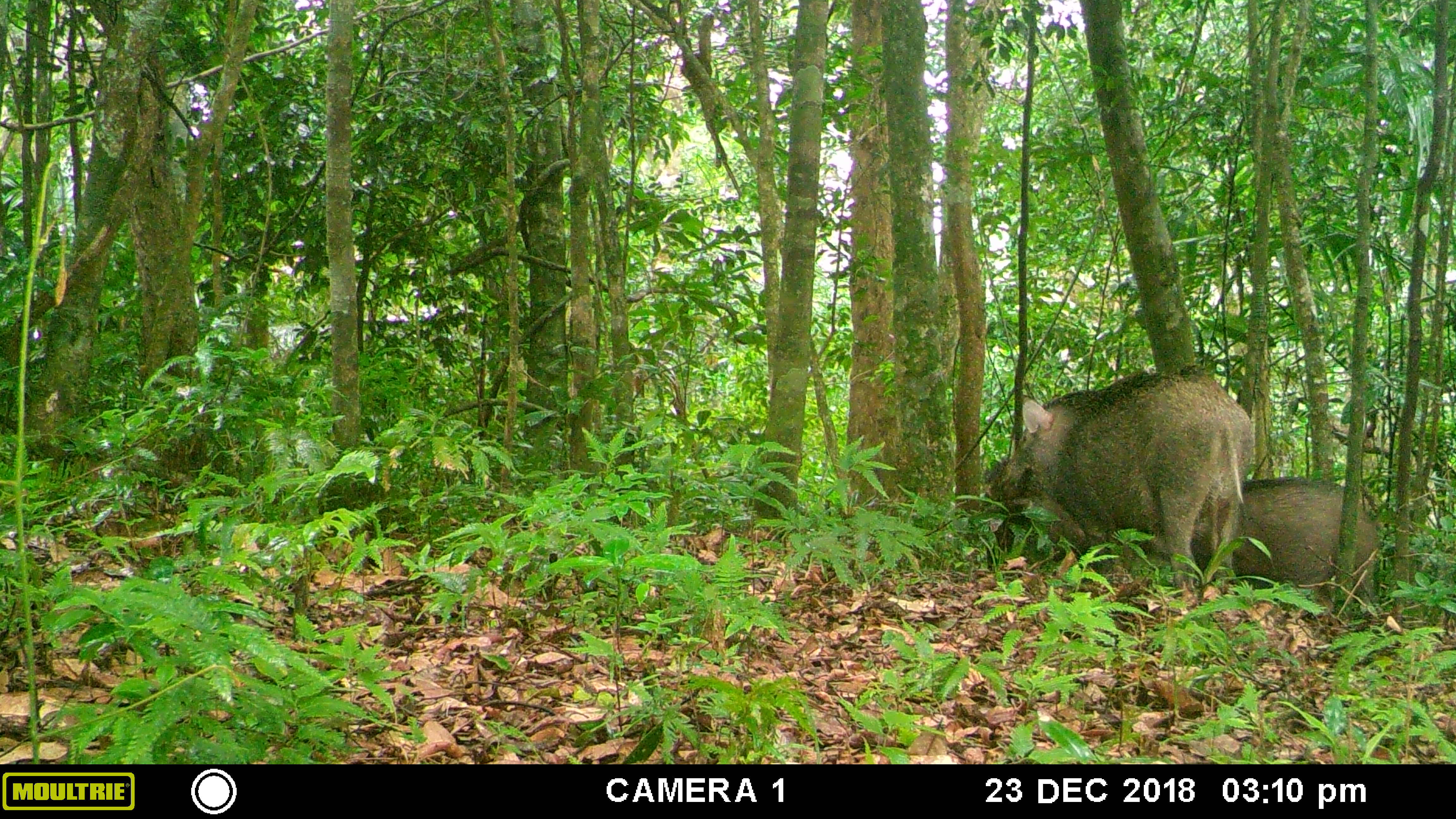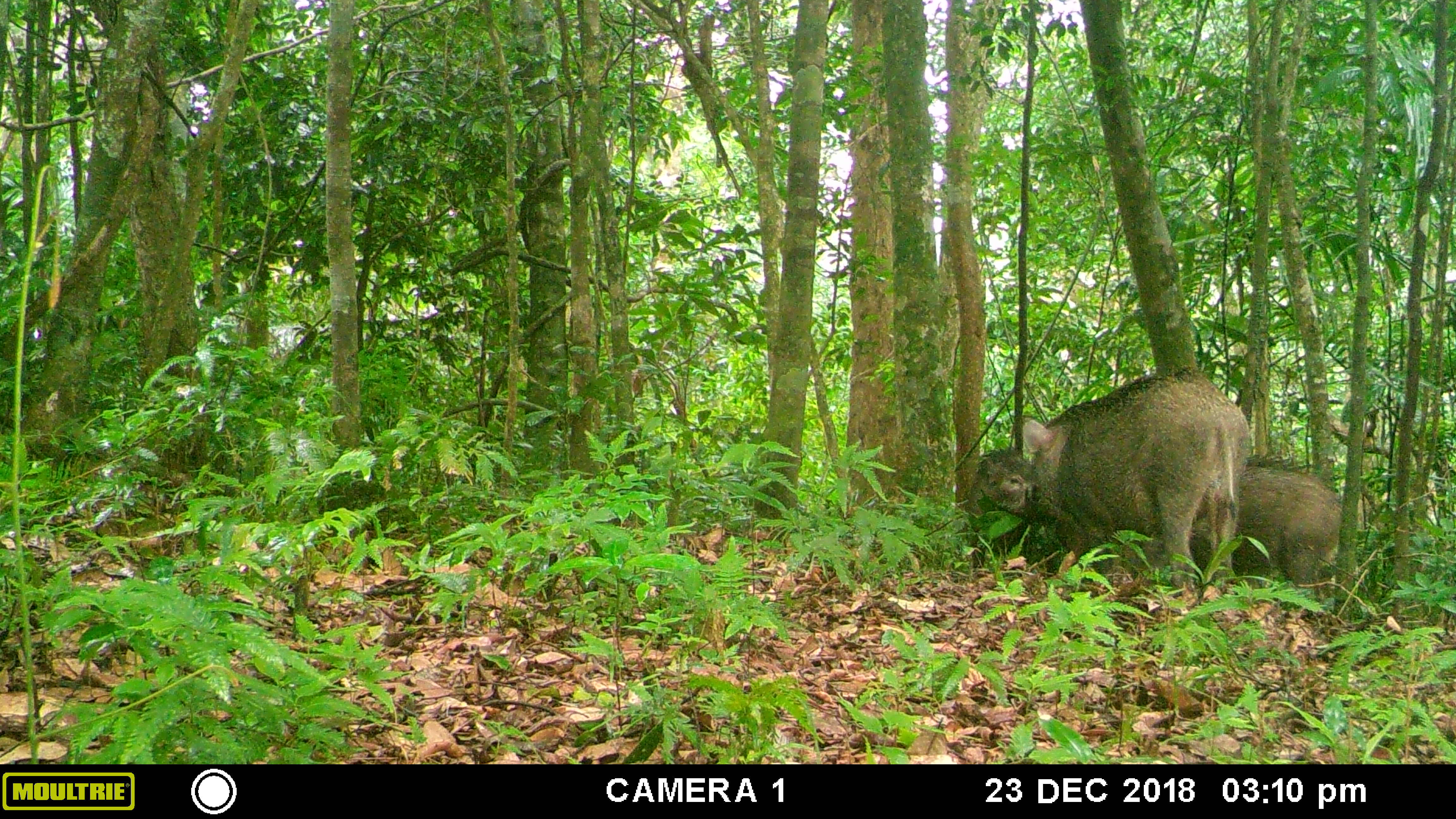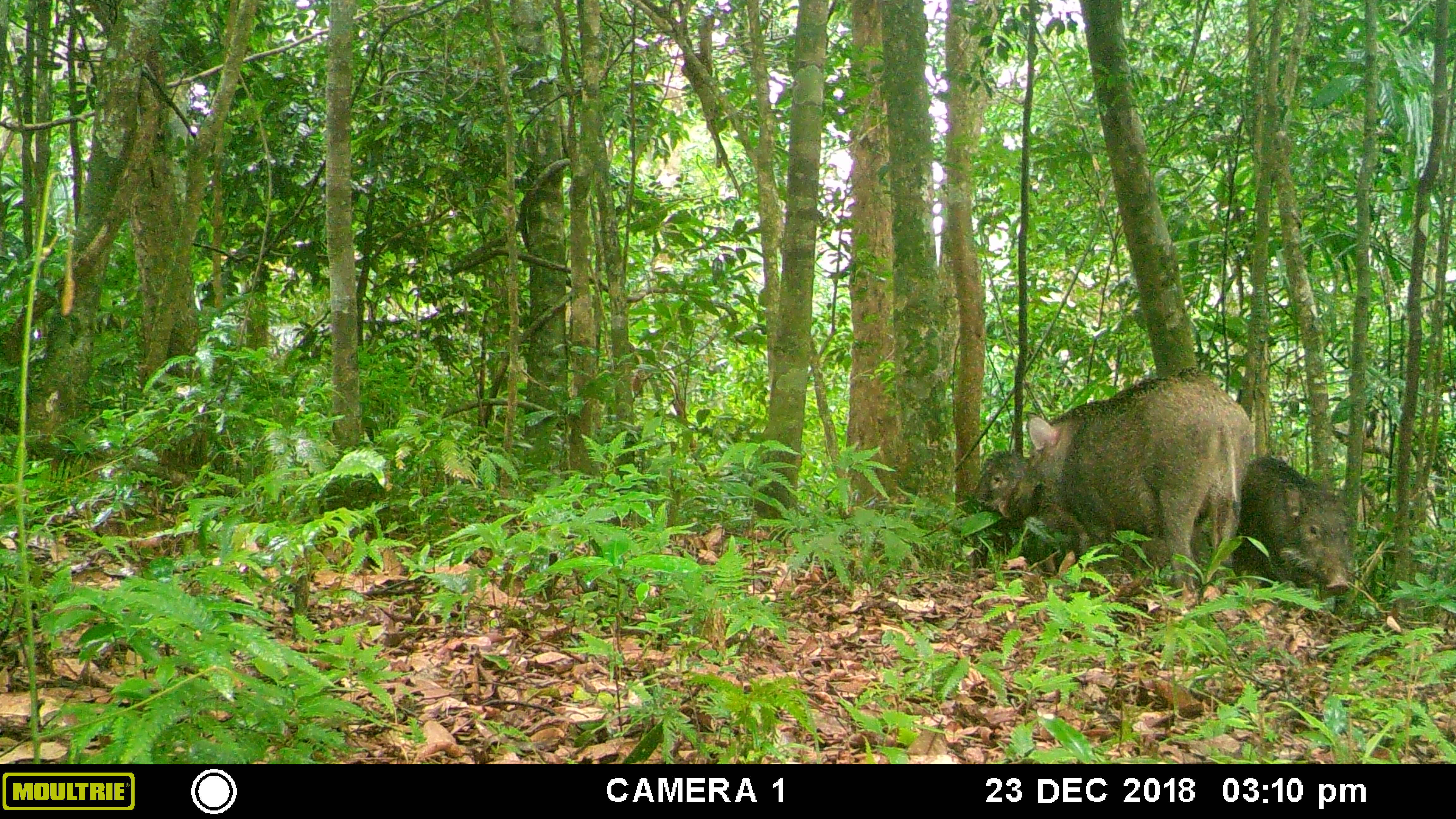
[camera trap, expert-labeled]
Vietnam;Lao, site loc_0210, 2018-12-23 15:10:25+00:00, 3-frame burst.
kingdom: Animalia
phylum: Chordata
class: Mammalia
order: Artiodactyla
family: Suidae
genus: Sus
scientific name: Sus scrofa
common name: eurasian wild pig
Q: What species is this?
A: Eurasian wild pig (Sus scrofa).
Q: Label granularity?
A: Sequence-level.